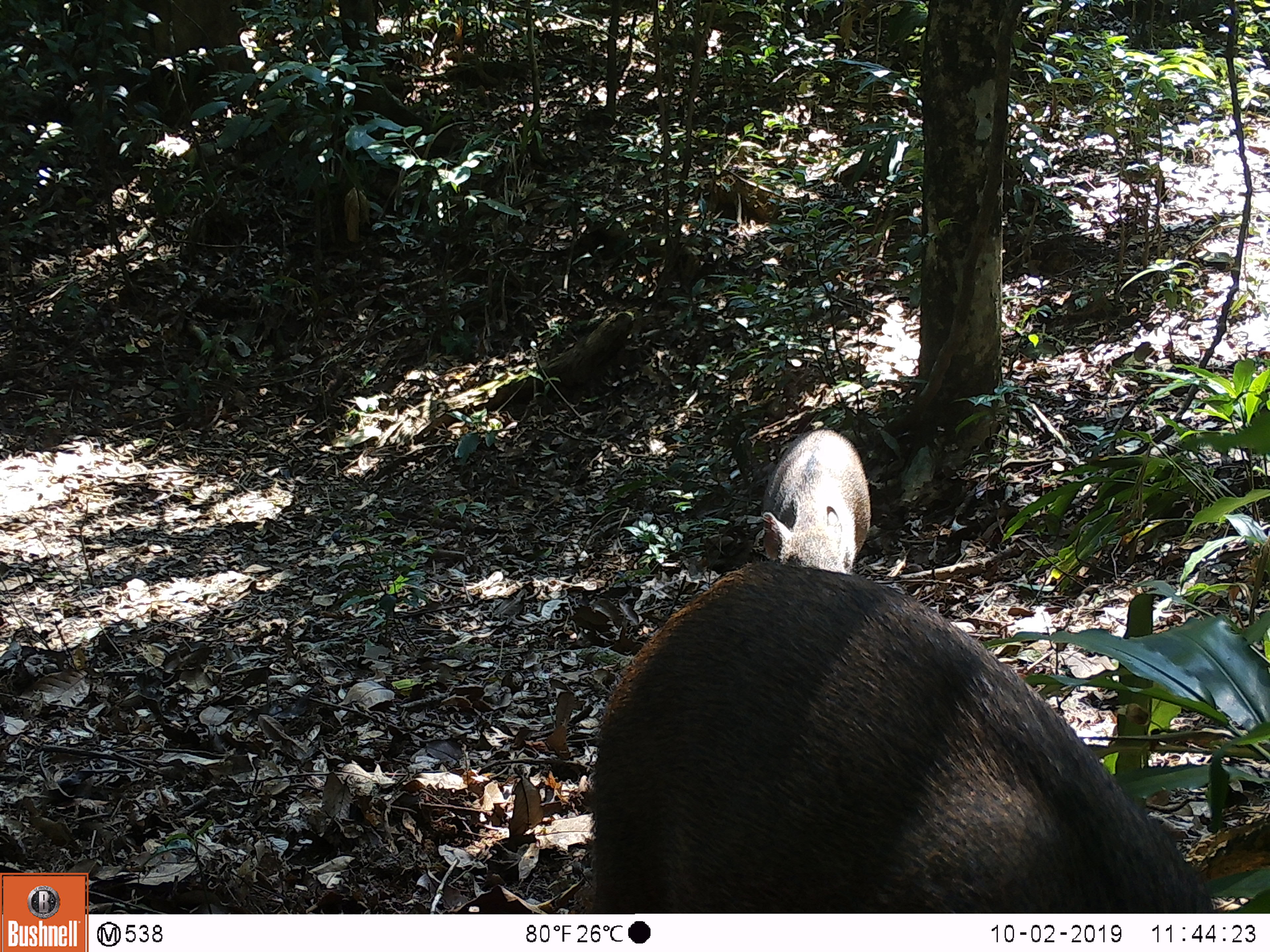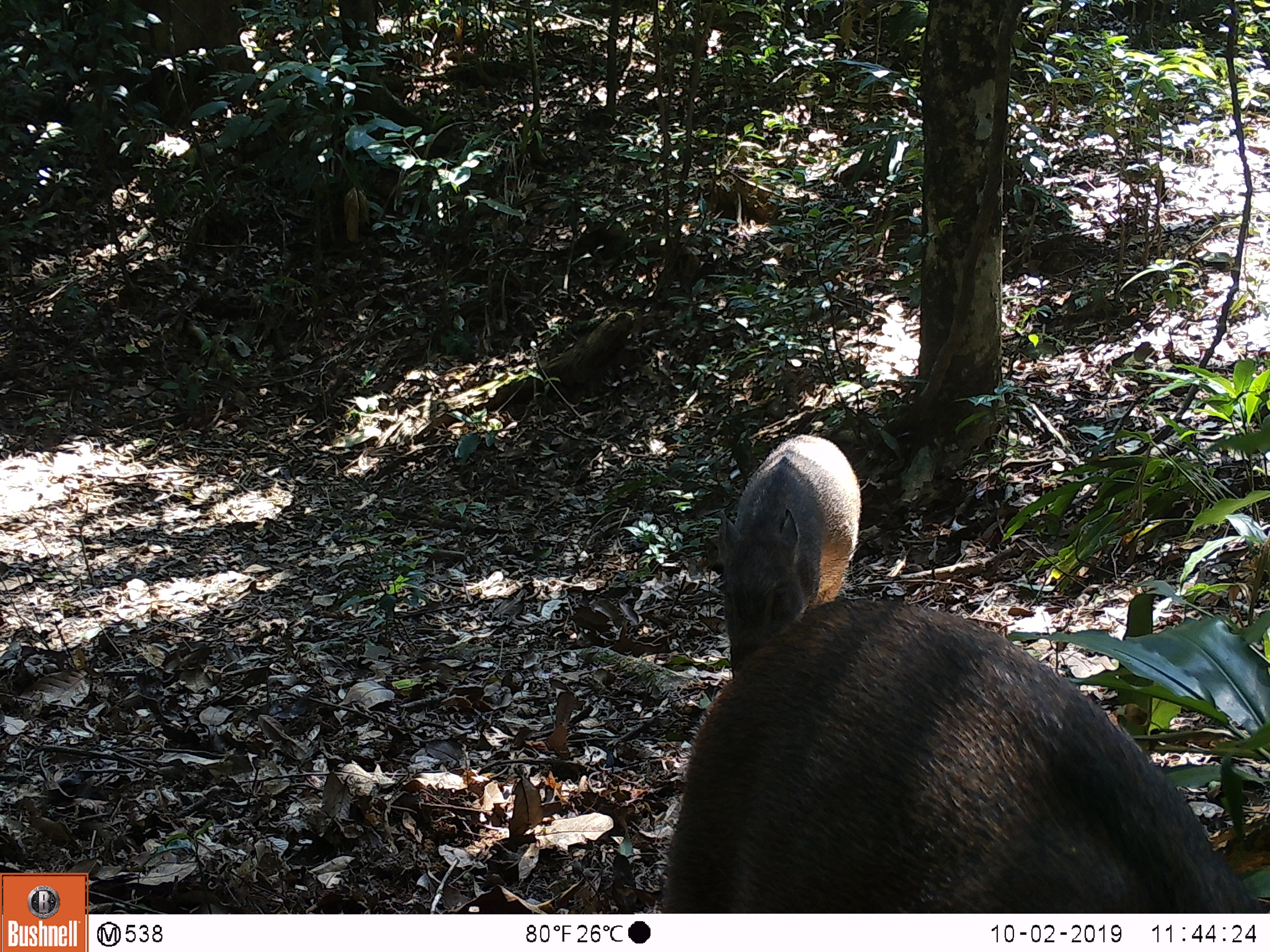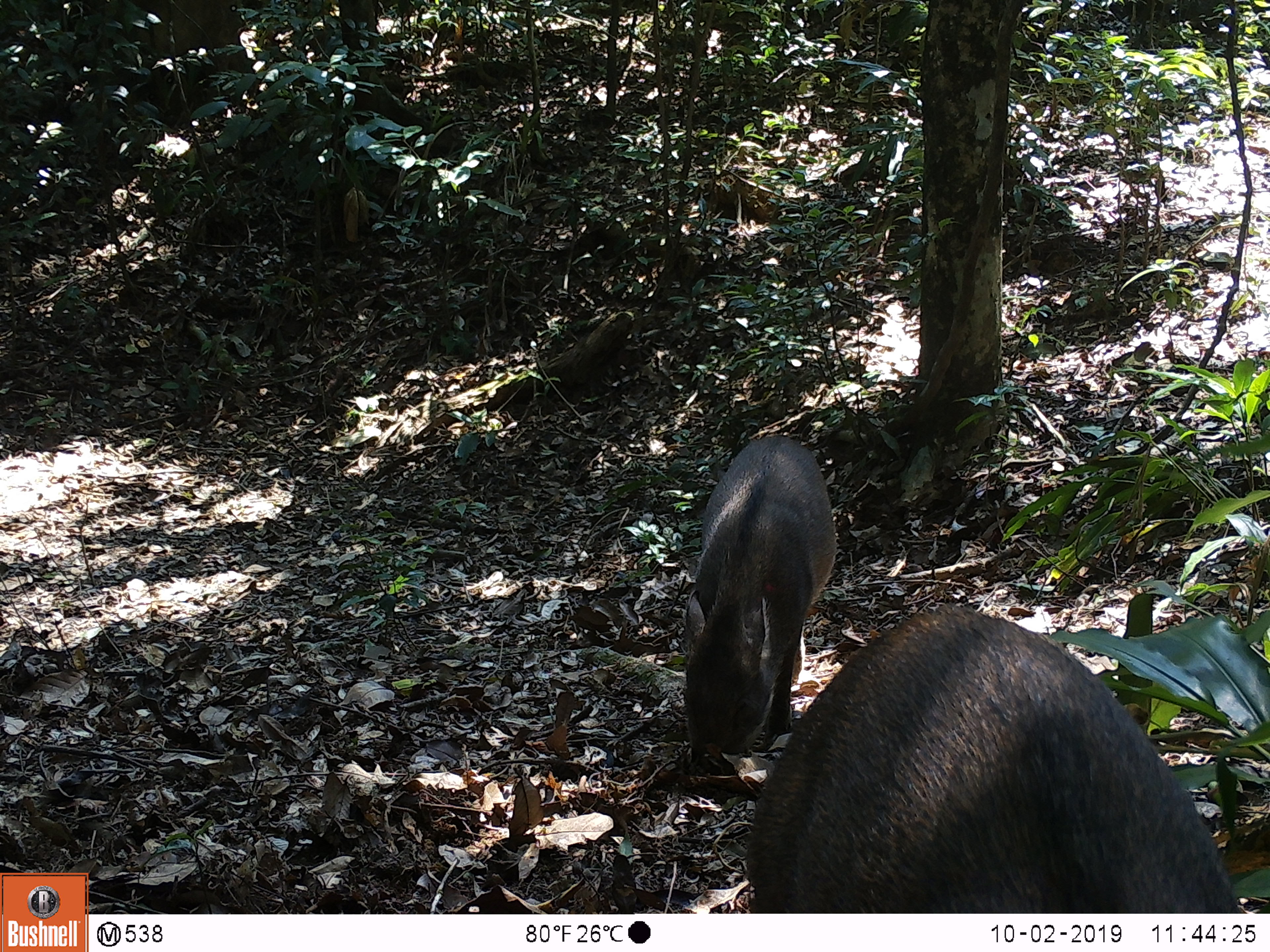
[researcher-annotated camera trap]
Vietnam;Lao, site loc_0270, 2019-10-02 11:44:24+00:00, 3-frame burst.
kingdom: Animalia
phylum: Chordata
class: Mammalia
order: Artiodactyla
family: Suidae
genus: Sus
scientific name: Sus scrofa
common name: eurasian wild pig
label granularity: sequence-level